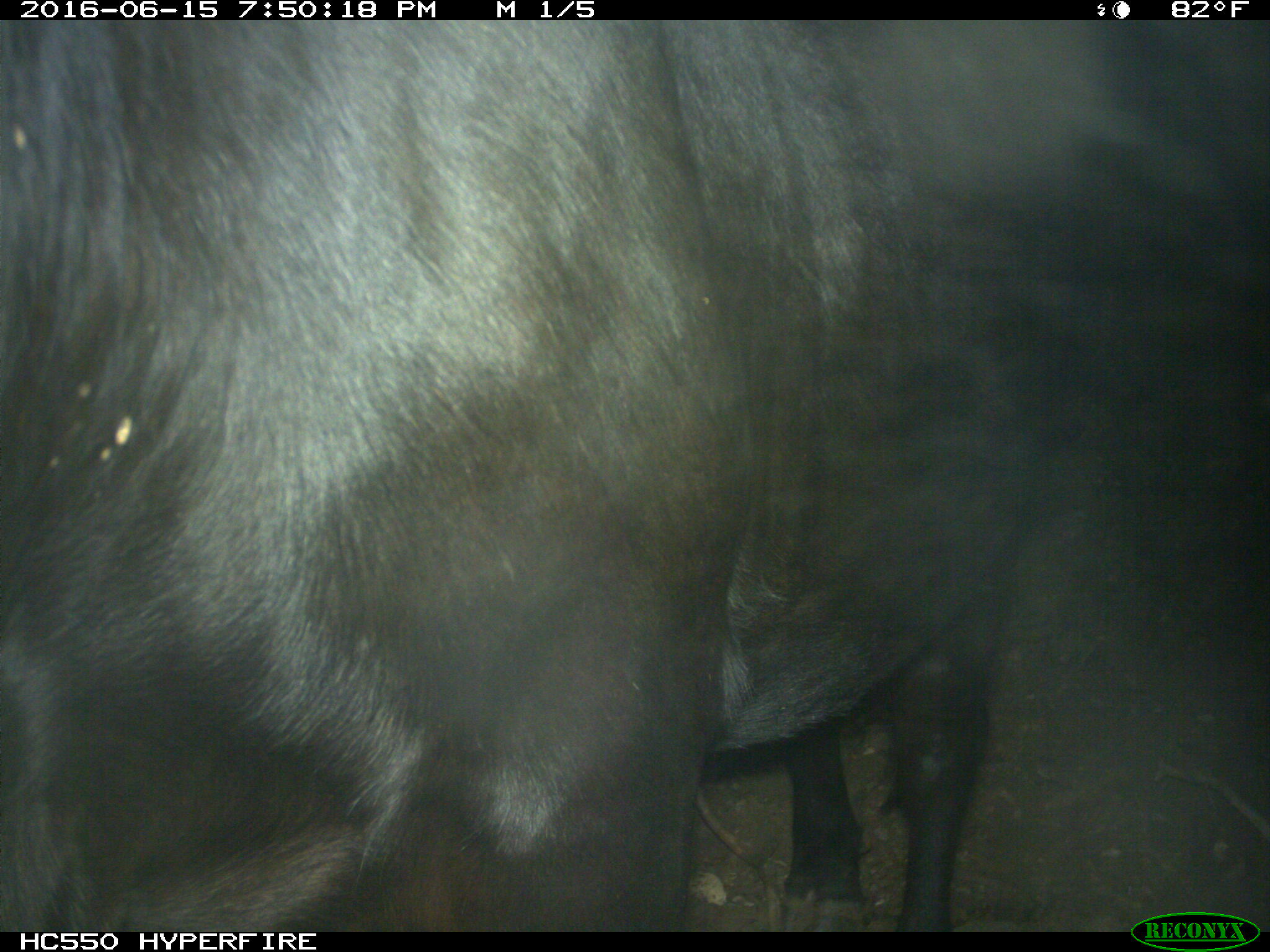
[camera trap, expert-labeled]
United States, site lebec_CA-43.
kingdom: Animalia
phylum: Chordata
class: Mammalia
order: Artiodactyla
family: Bovidae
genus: Bos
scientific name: Bos taurus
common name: domestic cow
Bos taurus (domestic cow).